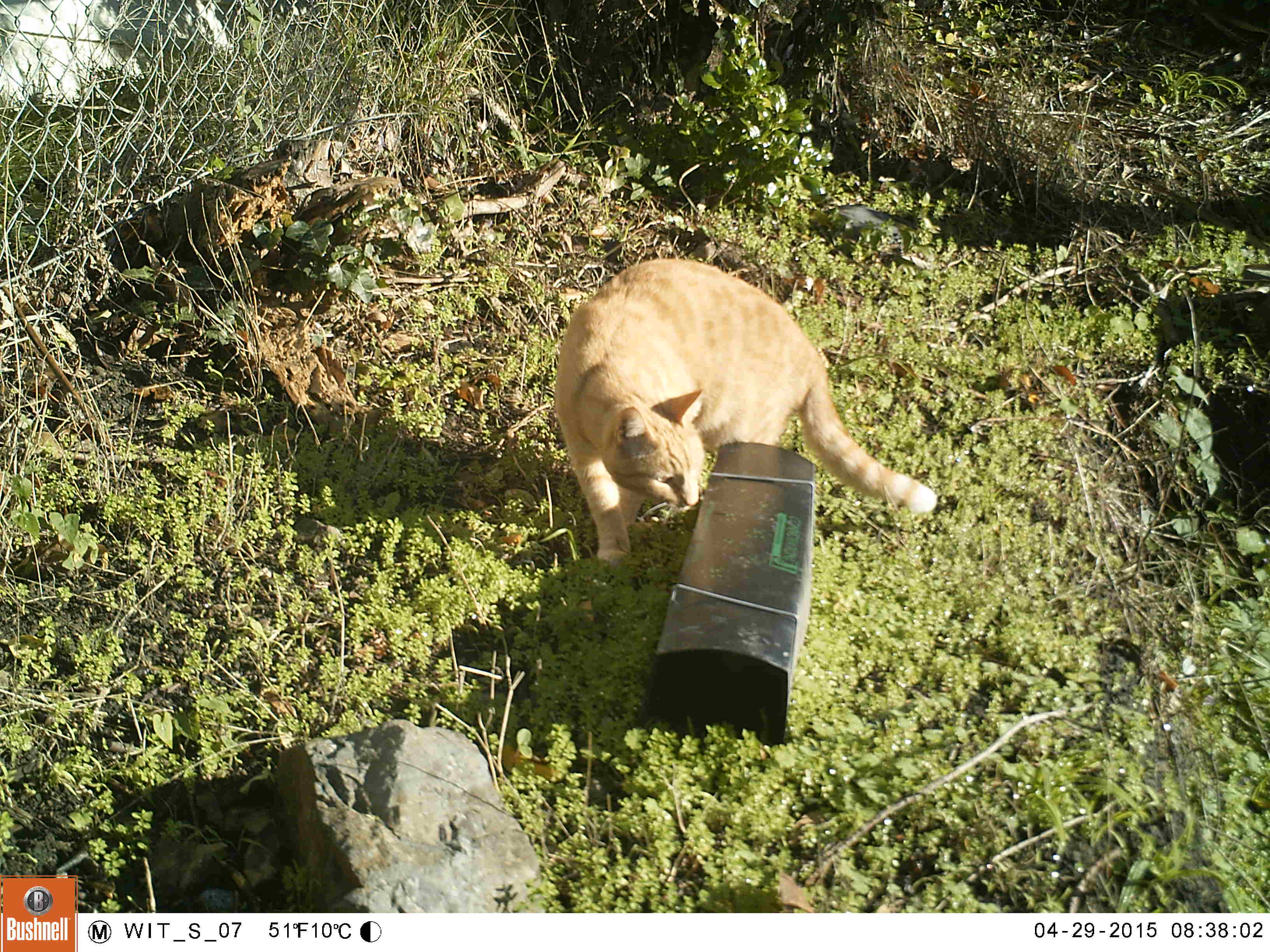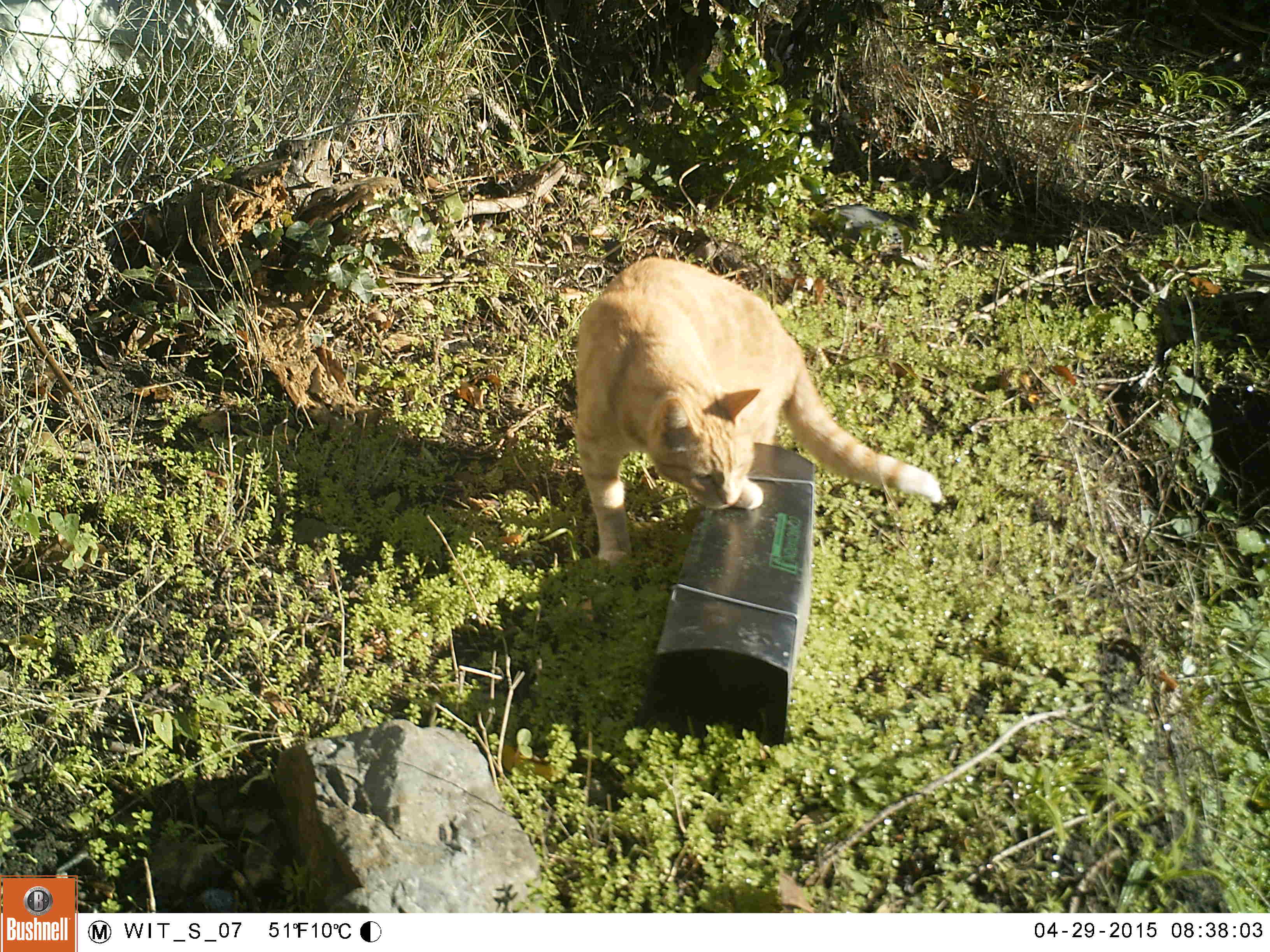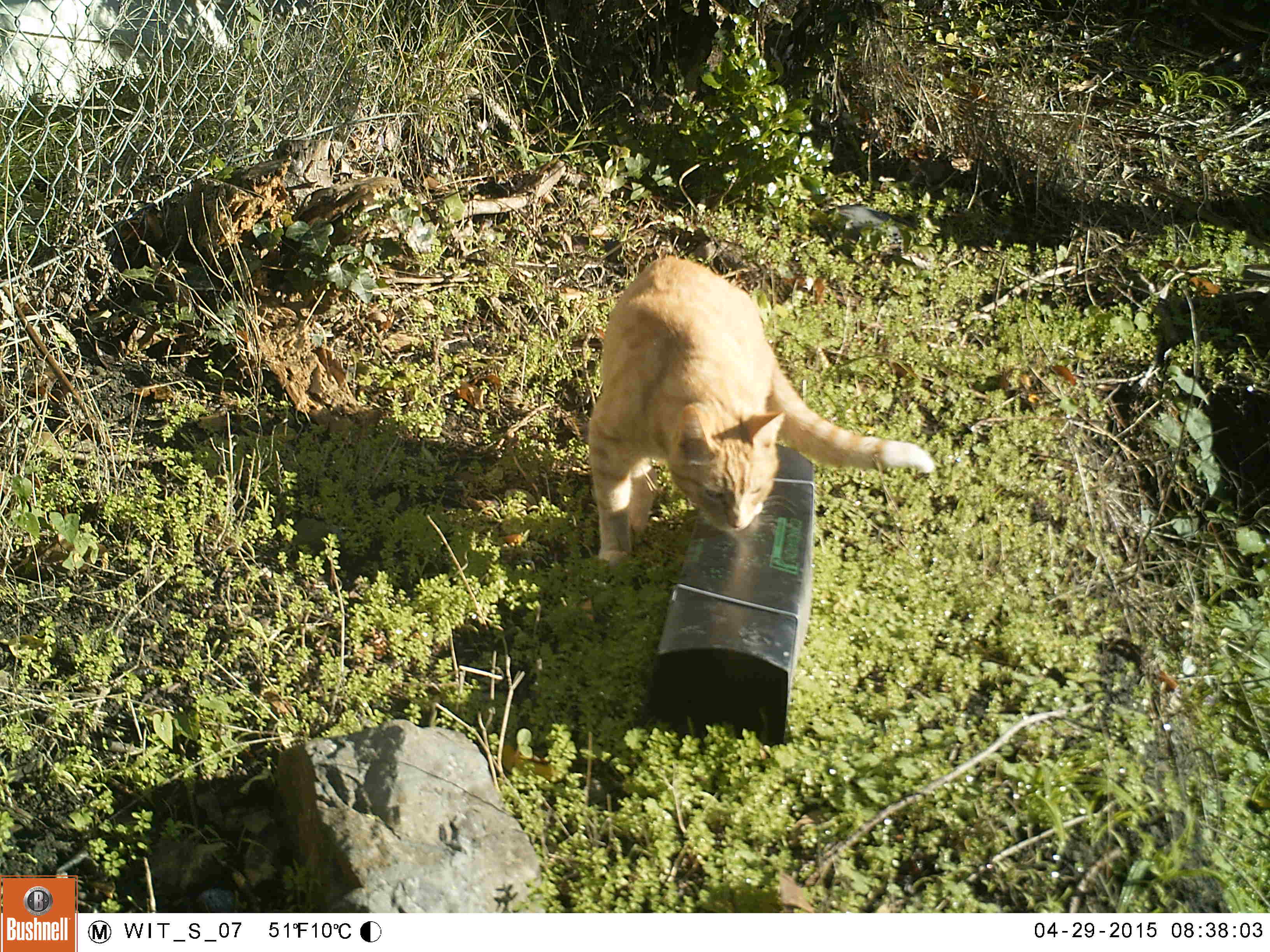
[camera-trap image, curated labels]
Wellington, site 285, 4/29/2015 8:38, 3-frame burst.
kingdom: Animalia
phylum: Chordata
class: Mammalia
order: Carnivora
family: Felidae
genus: Felis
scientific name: Felis catus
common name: cat